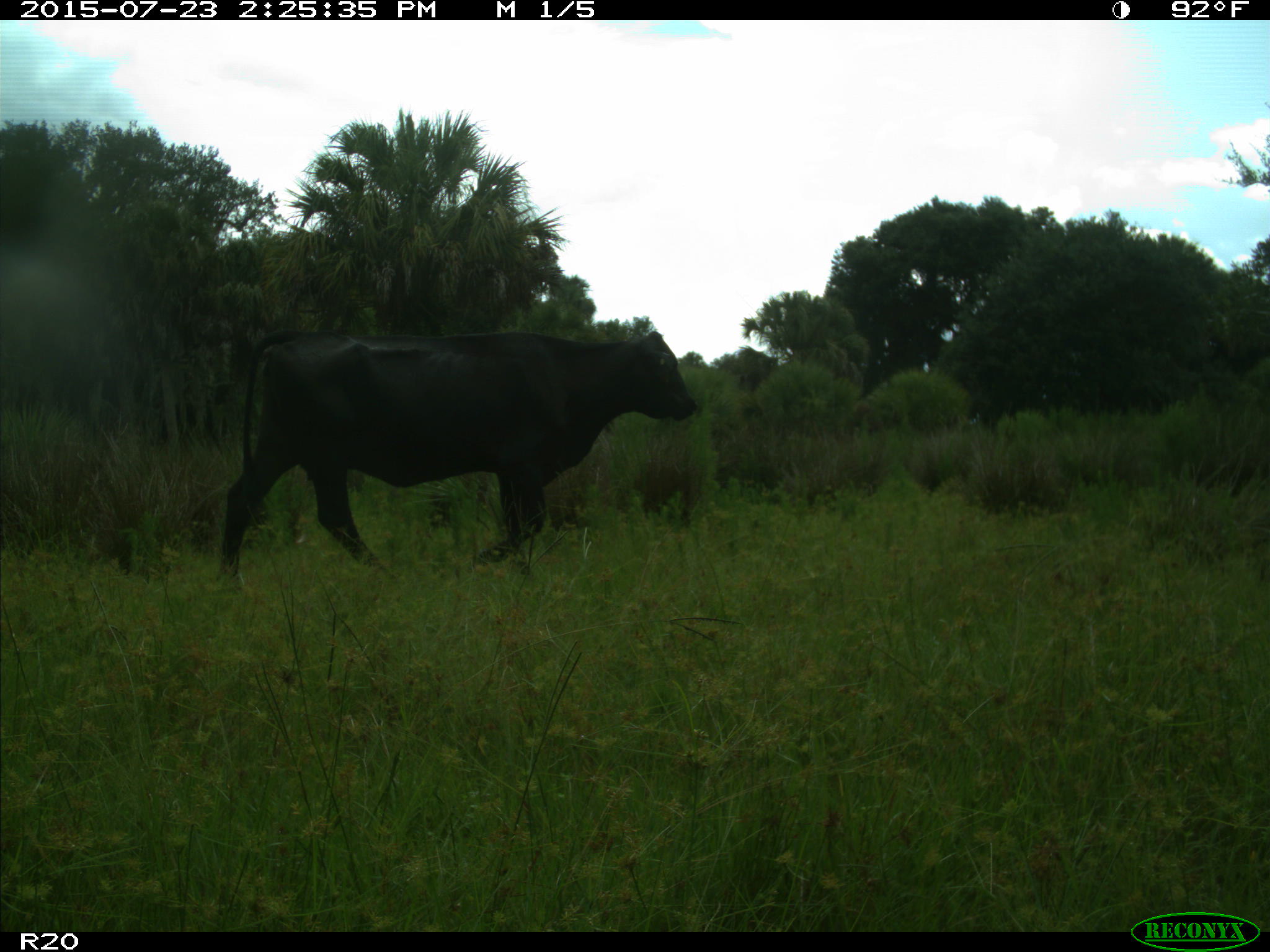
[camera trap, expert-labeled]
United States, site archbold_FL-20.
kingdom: Animalia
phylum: Chordata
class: Mammalia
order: Artiodactyla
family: Bovidae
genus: Bos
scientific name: Bos taurus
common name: domestic cow